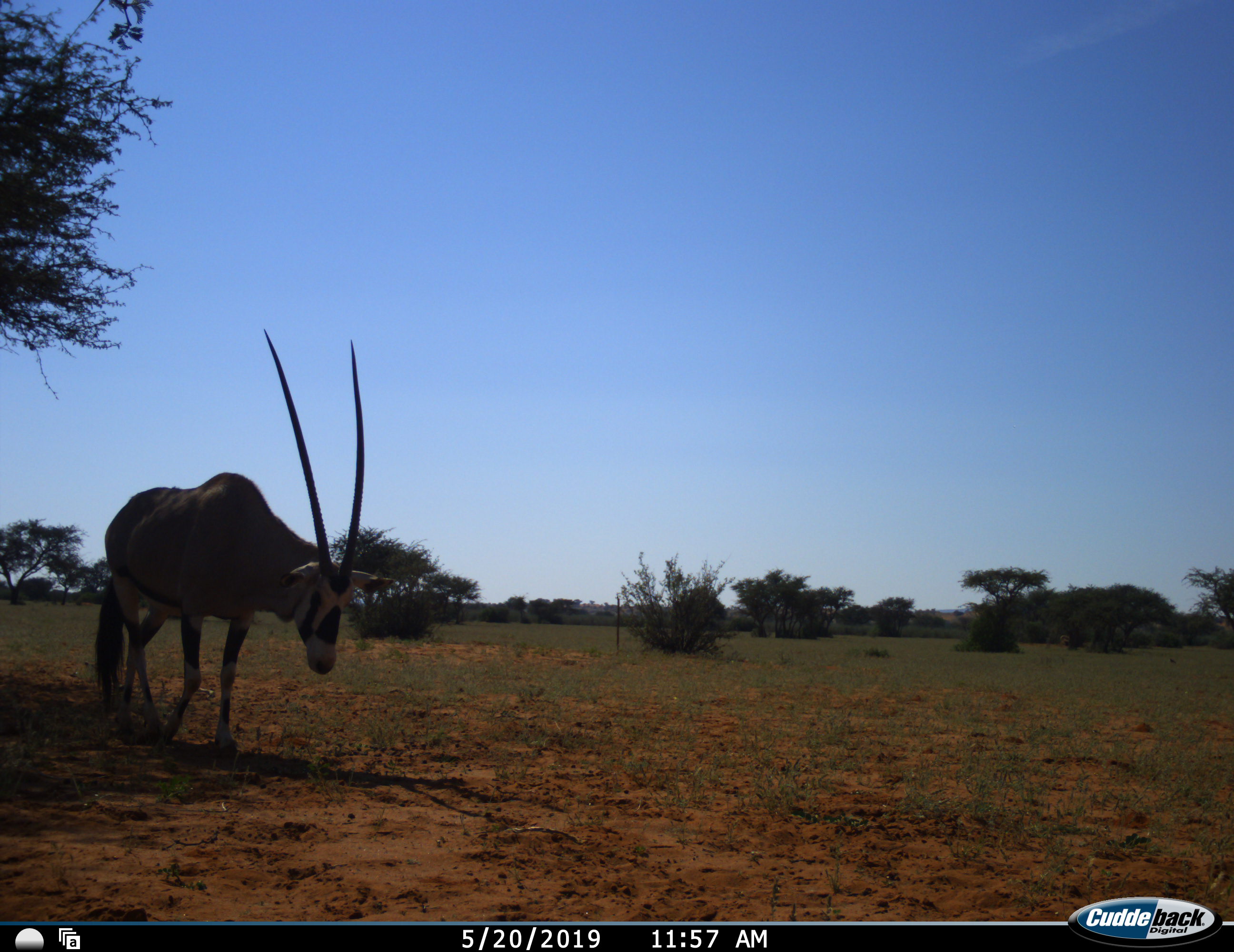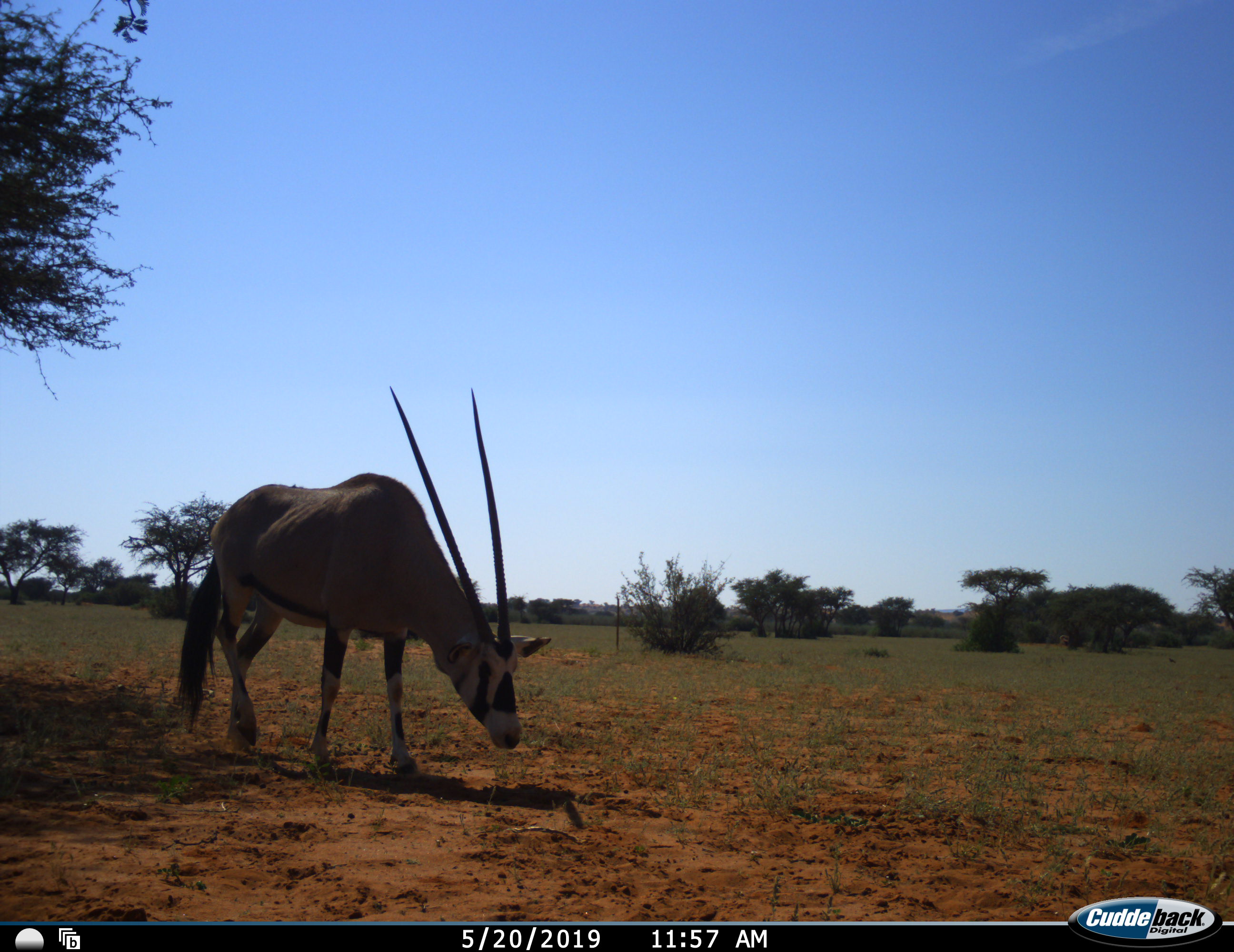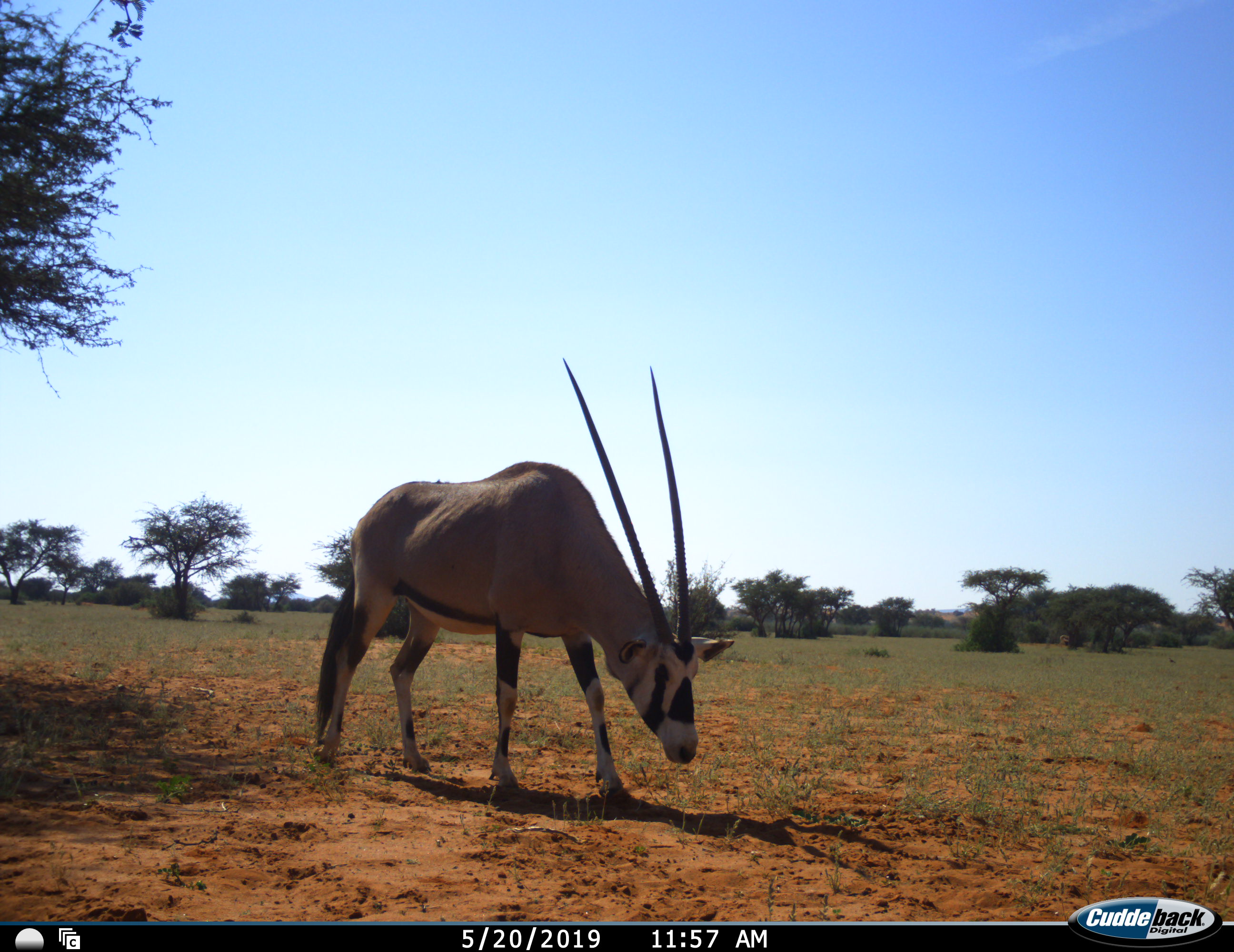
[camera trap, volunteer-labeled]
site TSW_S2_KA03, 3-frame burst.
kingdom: Animalia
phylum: Chordata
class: Mammalia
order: Artiodactyla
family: Bovidae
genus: Oryx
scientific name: Oryx gazella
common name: gemsbok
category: oryx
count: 1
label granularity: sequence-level